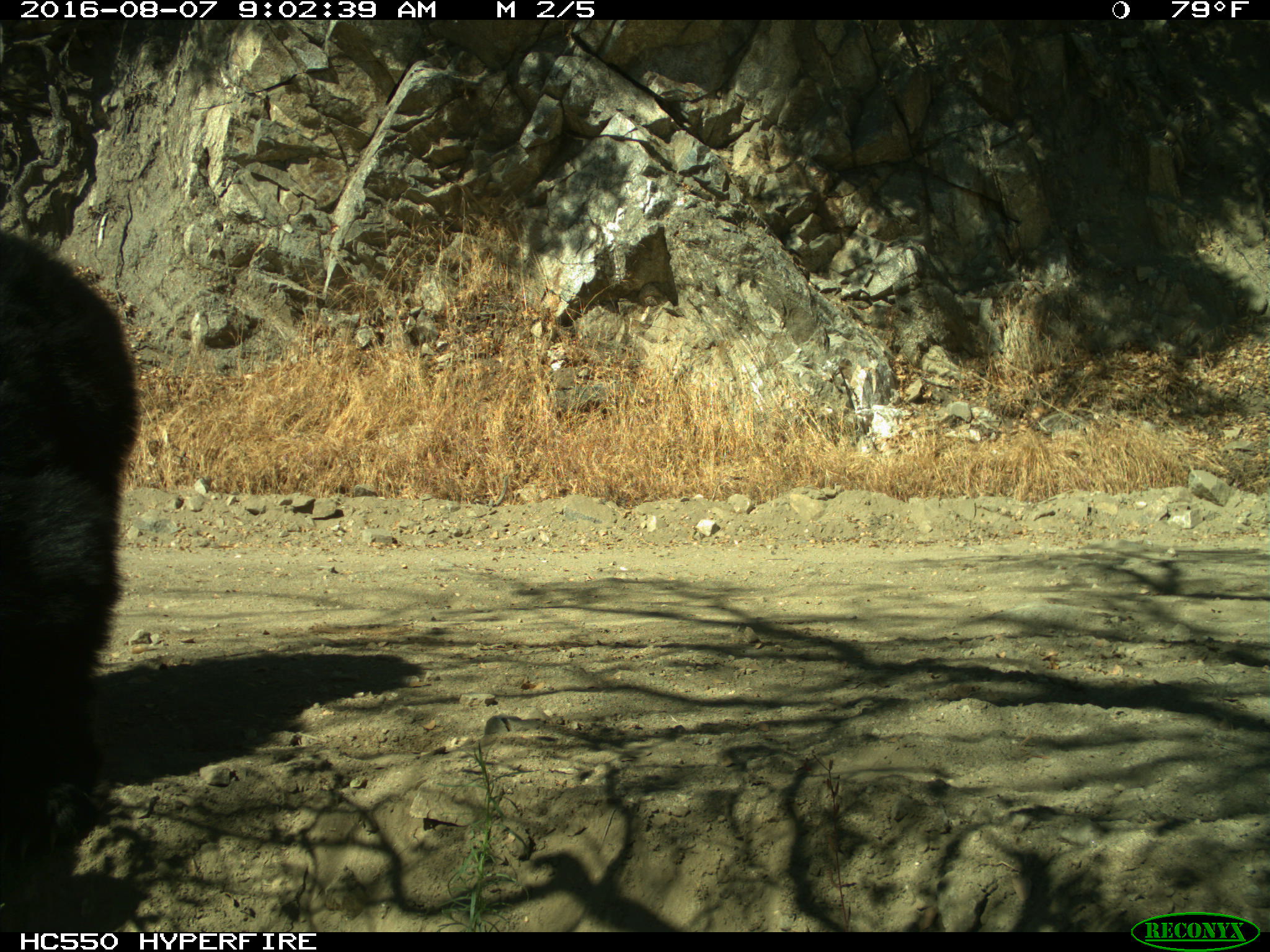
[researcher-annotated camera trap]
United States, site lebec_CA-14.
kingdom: Animalia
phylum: Chordata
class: Mammalia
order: Carnivora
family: Ursidae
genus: Ursus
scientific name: Ursus americanus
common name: american black bear